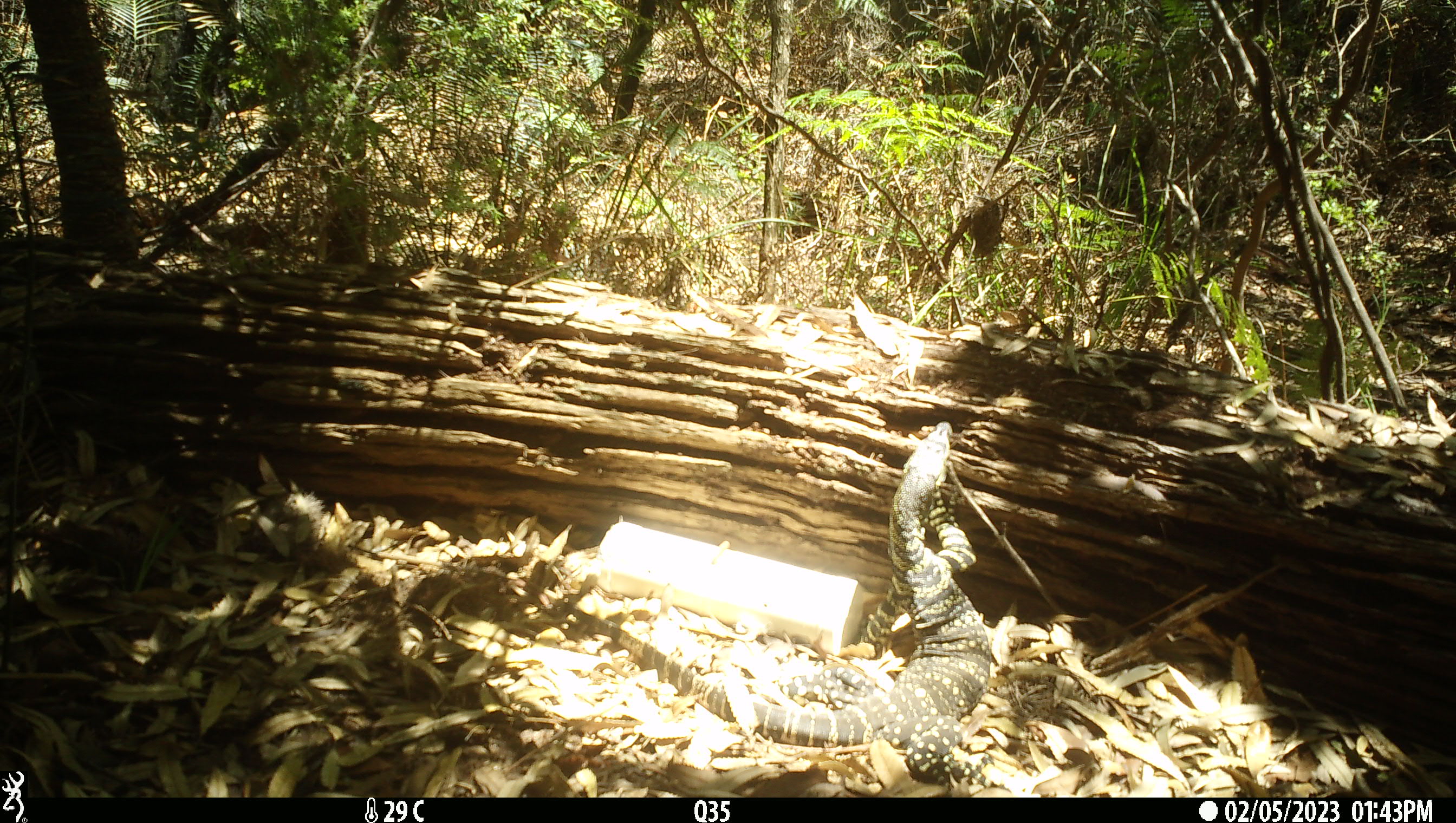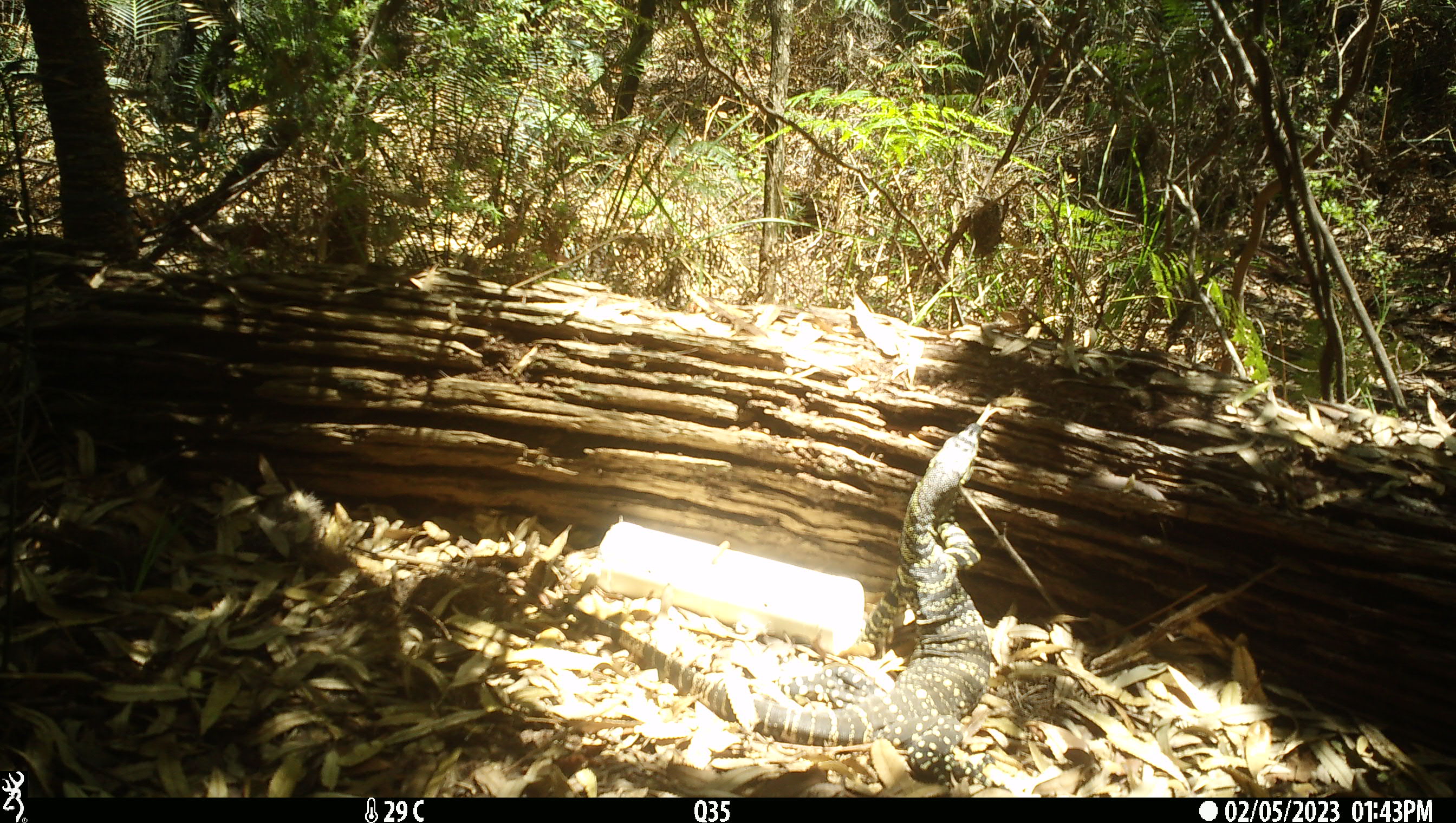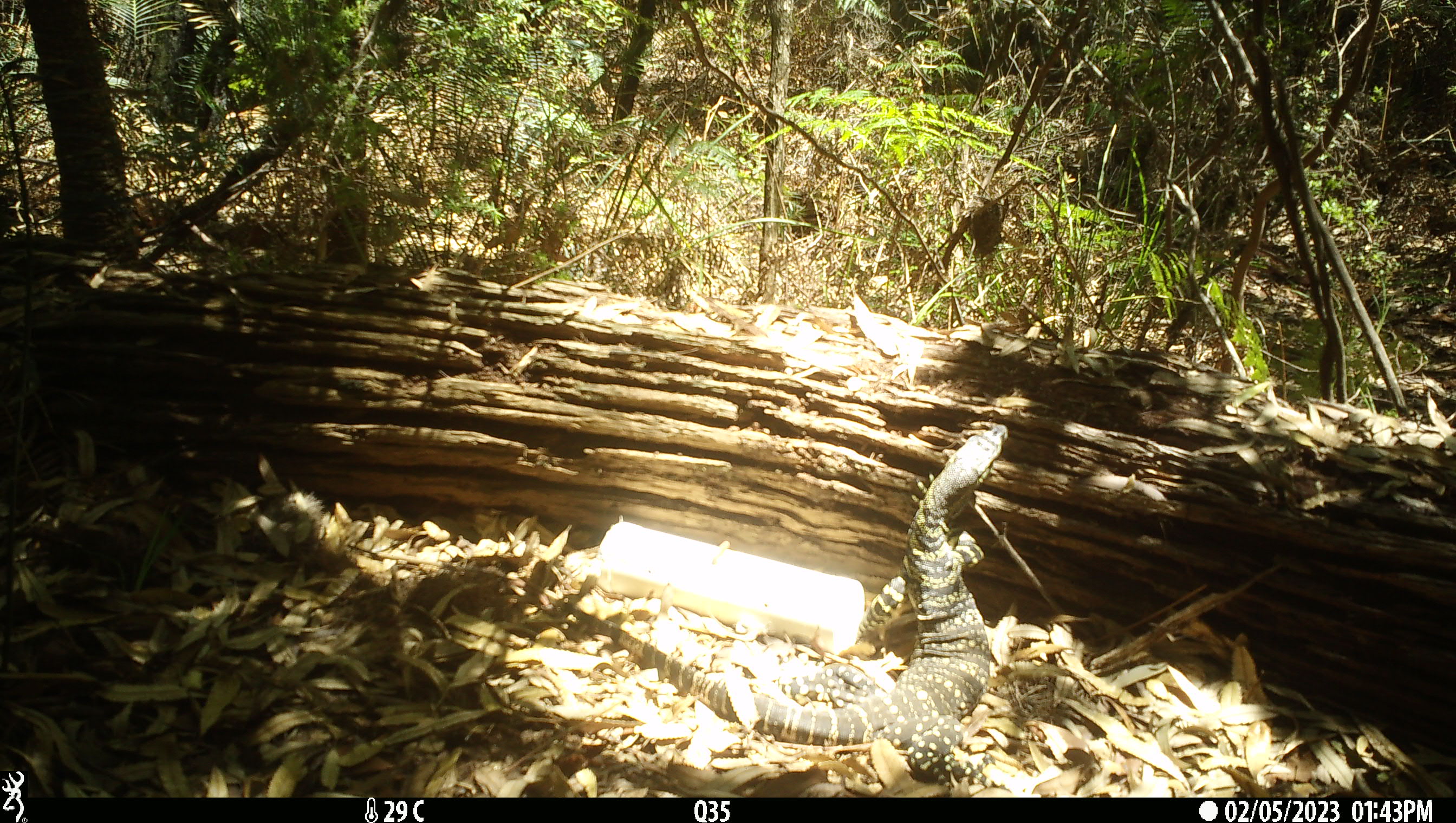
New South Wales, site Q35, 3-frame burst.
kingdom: Animalia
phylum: Chordata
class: Reptilia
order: Squamata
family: Varanidae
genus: Varanus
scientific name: Varanus varius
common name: lace monitor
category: goanna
Goanna (lace monitor) (Varanus varius).